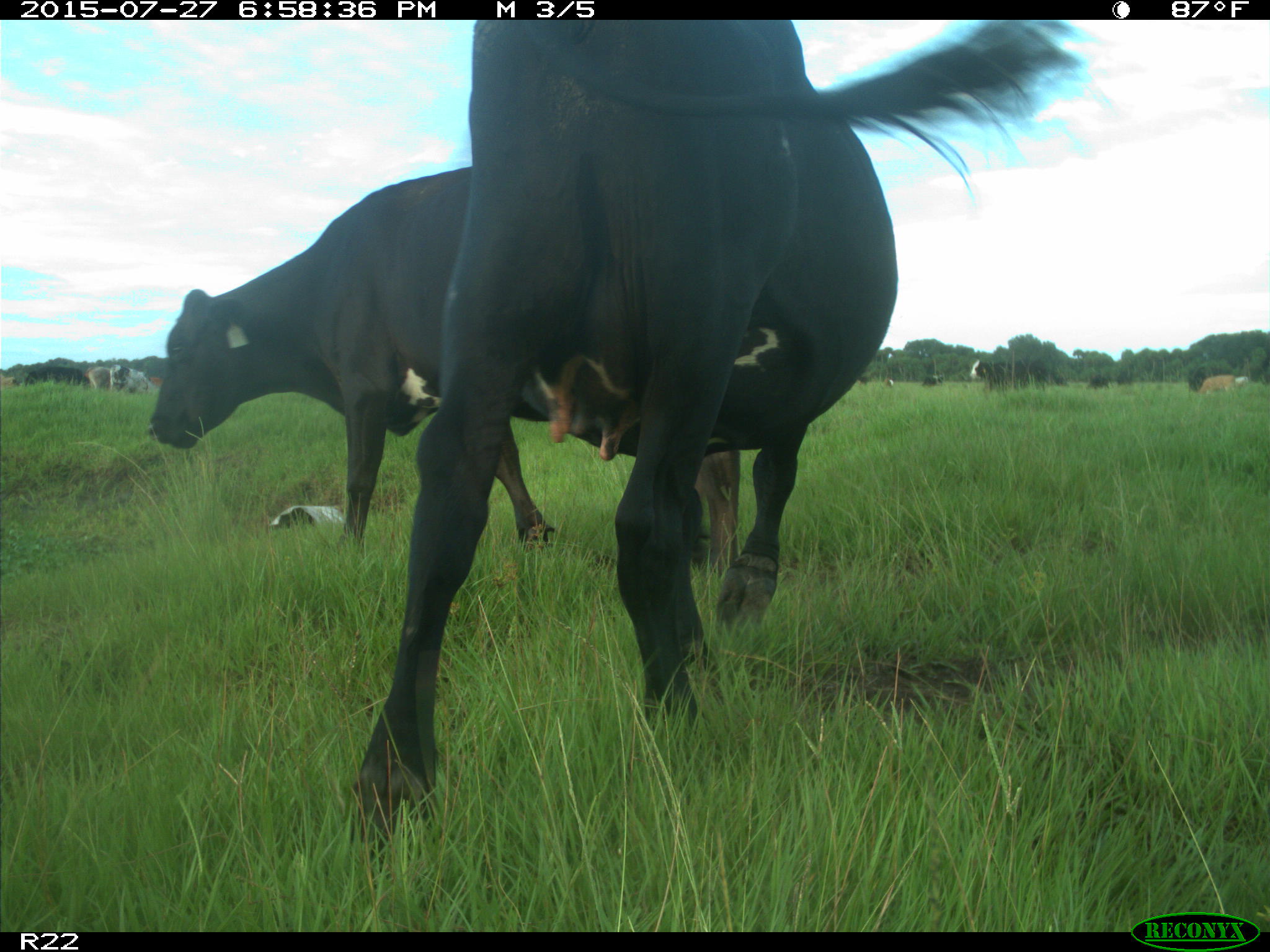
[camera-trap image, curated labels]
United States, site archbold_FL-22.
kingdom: Animalia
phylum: Chordata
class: Mammalia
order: Artiodactyla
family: Bovidae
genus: Bos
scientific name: Bos taurus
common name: domestic cow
Bos taurus (domestic cow).